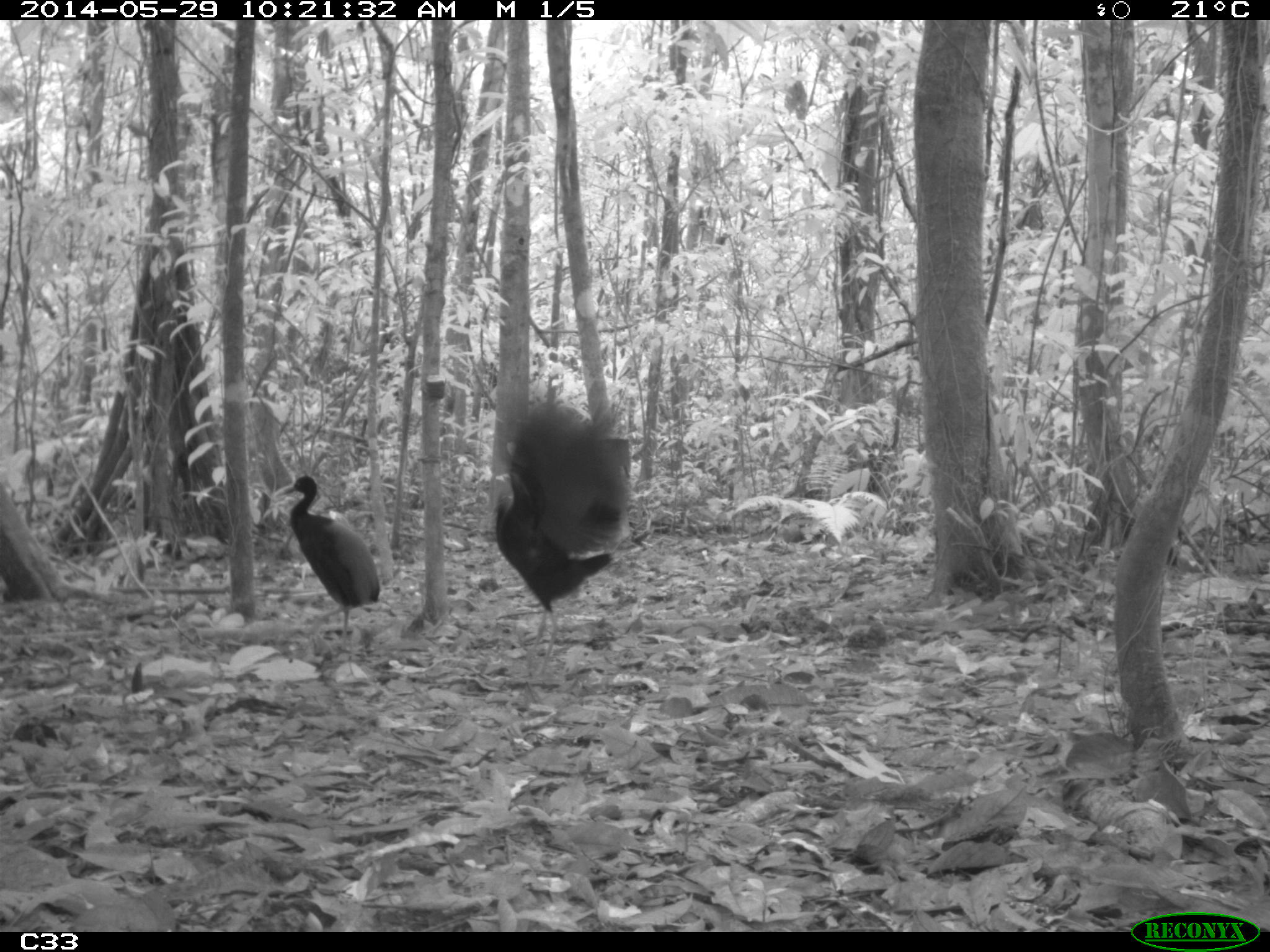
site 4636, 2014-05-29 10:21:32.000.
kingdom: Animalia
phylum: Chordata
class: Aves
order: Gruiformes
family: Psophiidae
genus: Psophia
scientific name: Psophia crepitans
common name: gray-winged trumpeter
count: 5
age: adult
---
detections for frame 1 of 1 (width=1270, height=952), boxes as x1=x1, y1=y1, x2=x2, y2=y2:
psophia crepitans: x1=490, y1=385, x2=631, y2=679; x1=279, y1=474, x2=380, y2=644